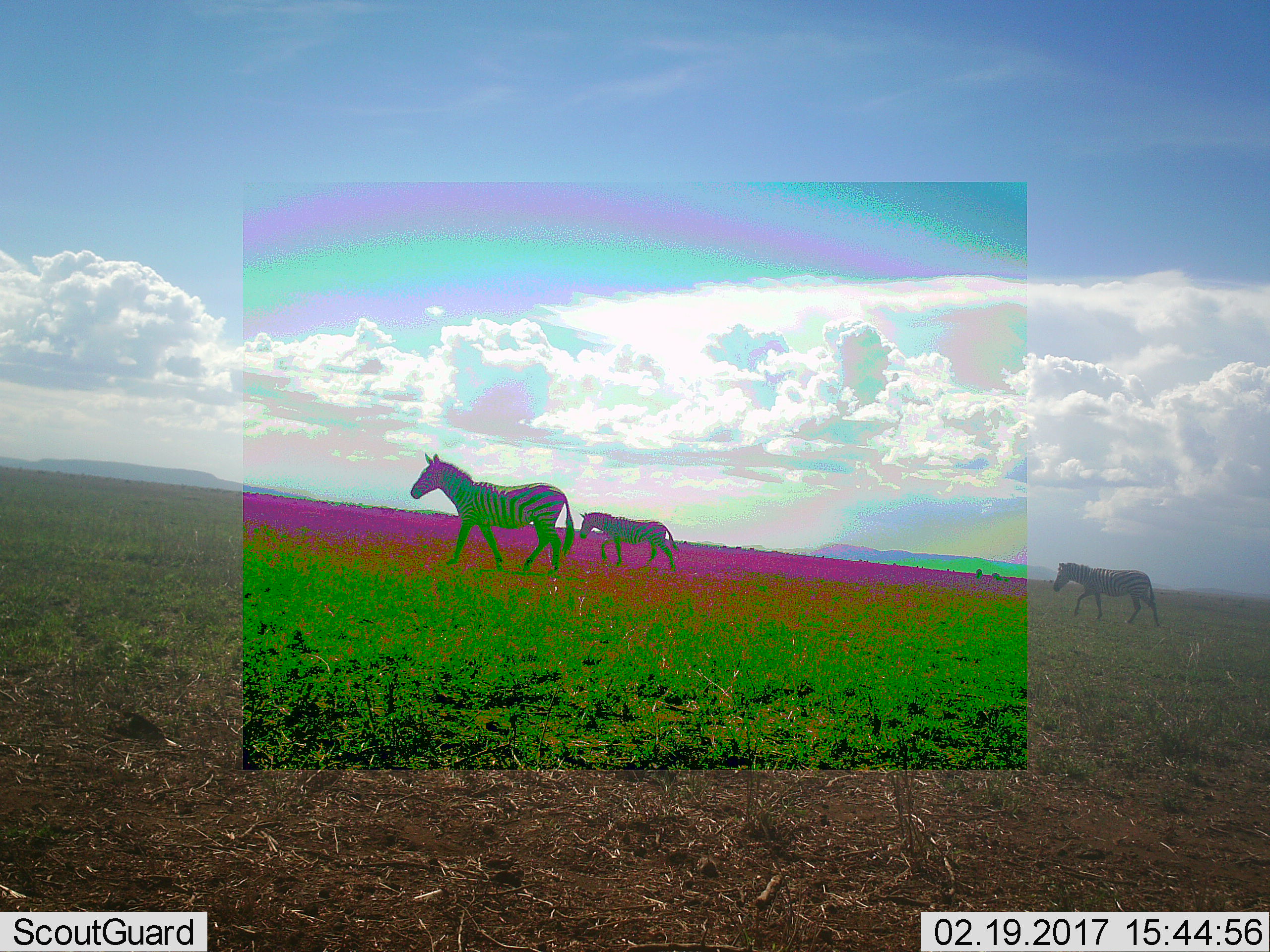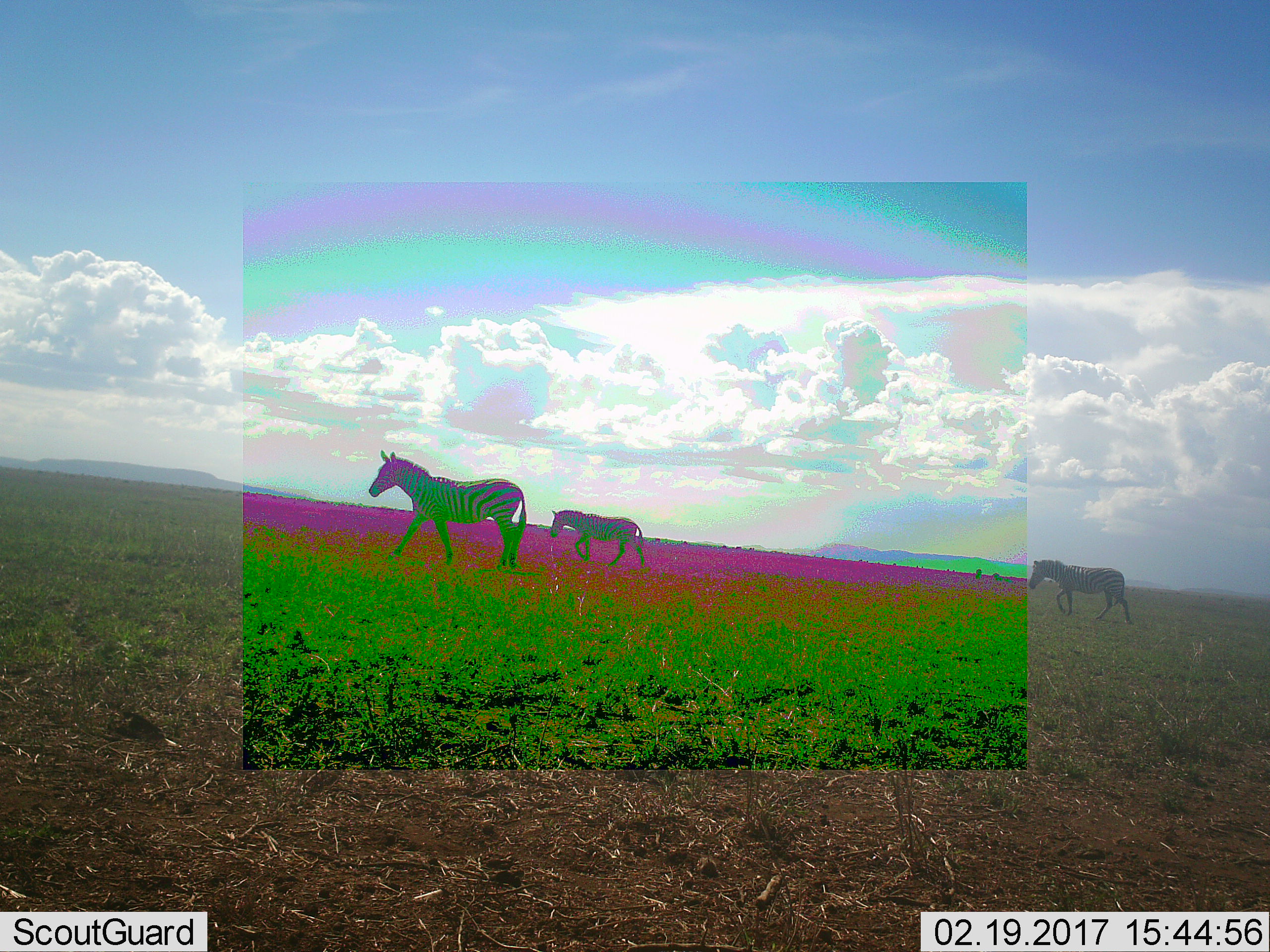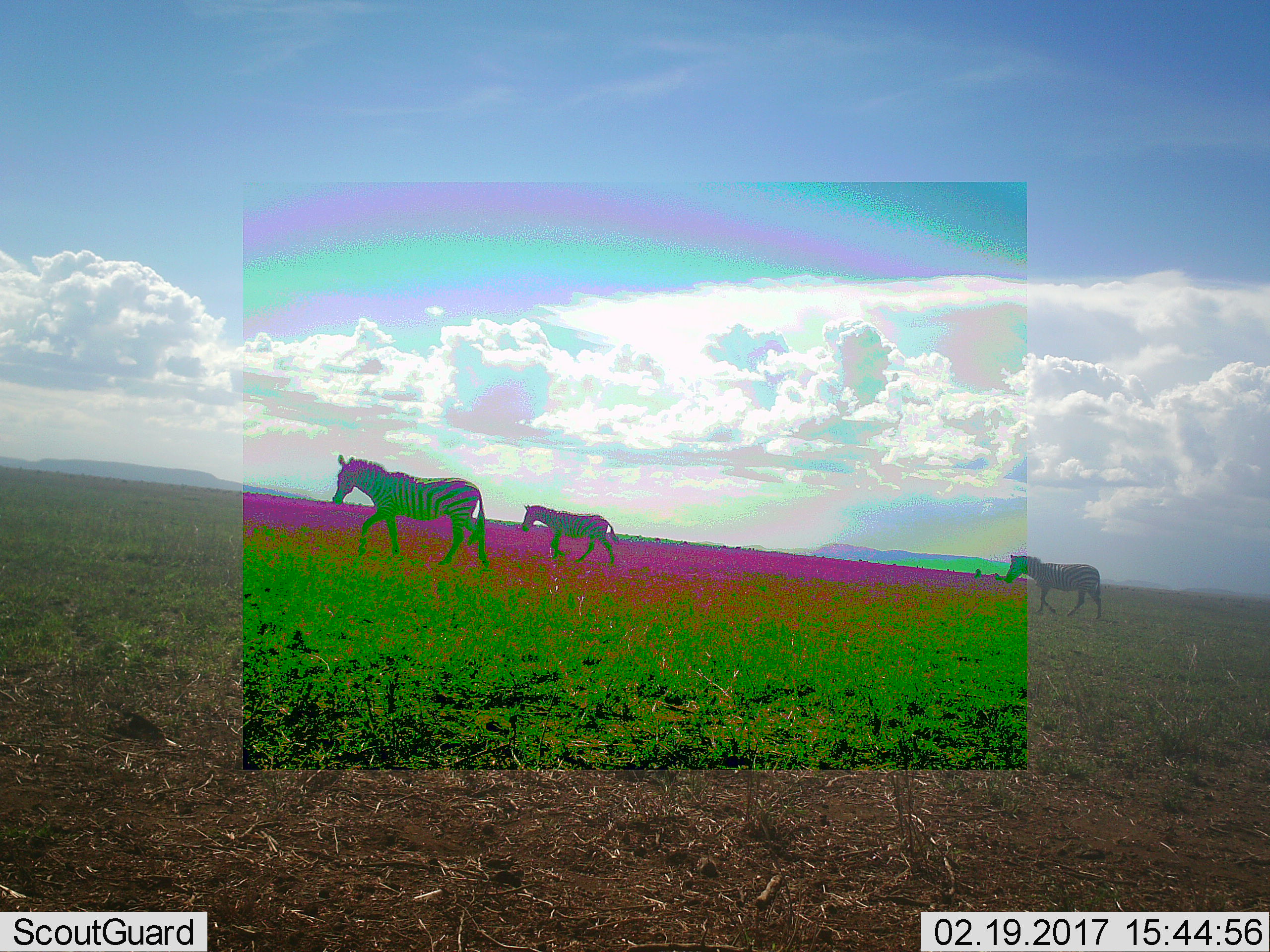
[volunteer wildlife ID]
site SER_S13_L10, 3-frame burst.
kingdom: Animalia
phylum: Chordata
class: Mammalia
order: Perissodactyla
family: Equidae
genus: Equus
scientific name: Equus quagga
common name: plains zebra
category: zebraplains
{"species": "zebraplains (plains zebra) (Equus quagga)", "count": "3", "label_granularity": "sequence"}